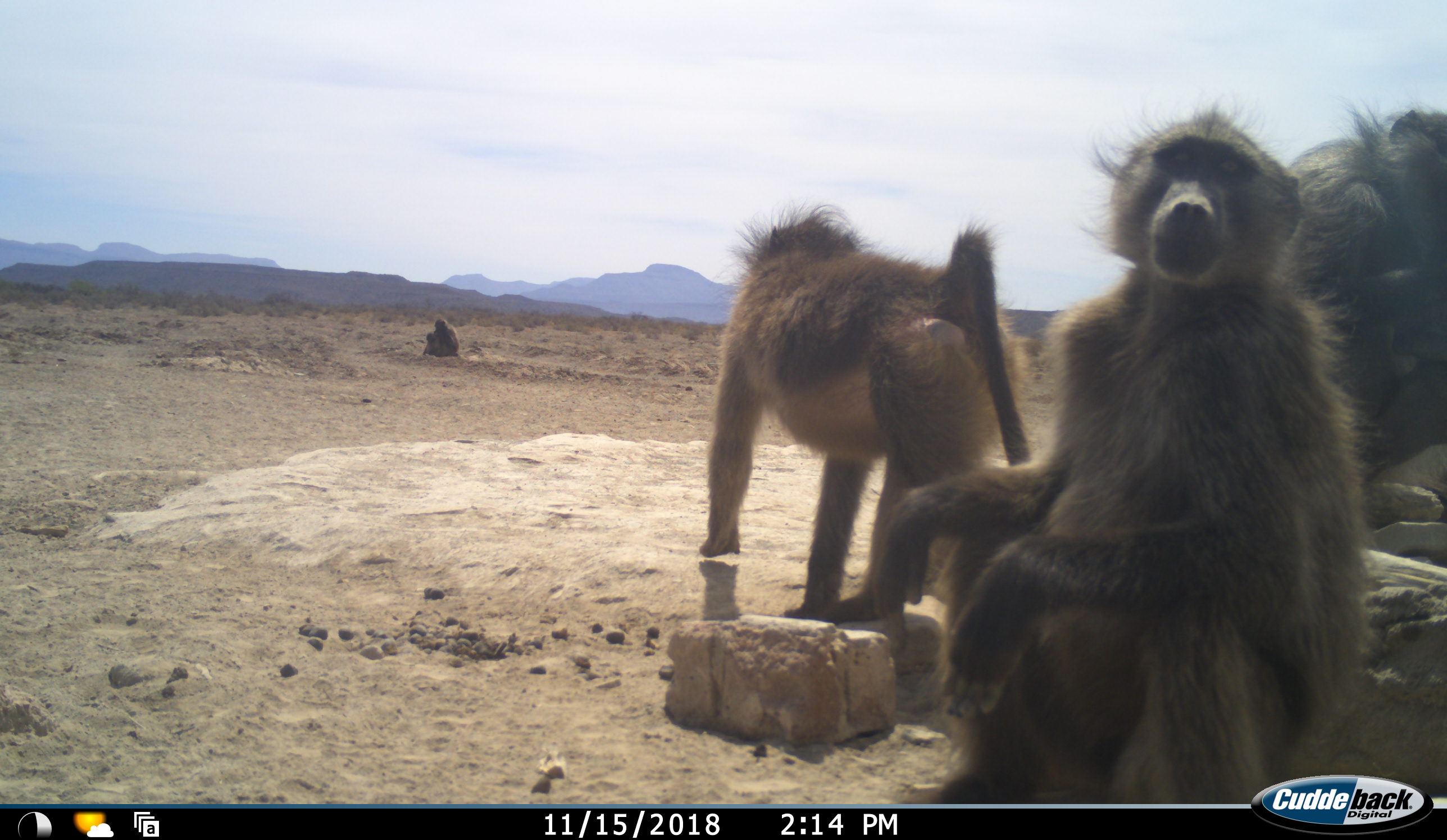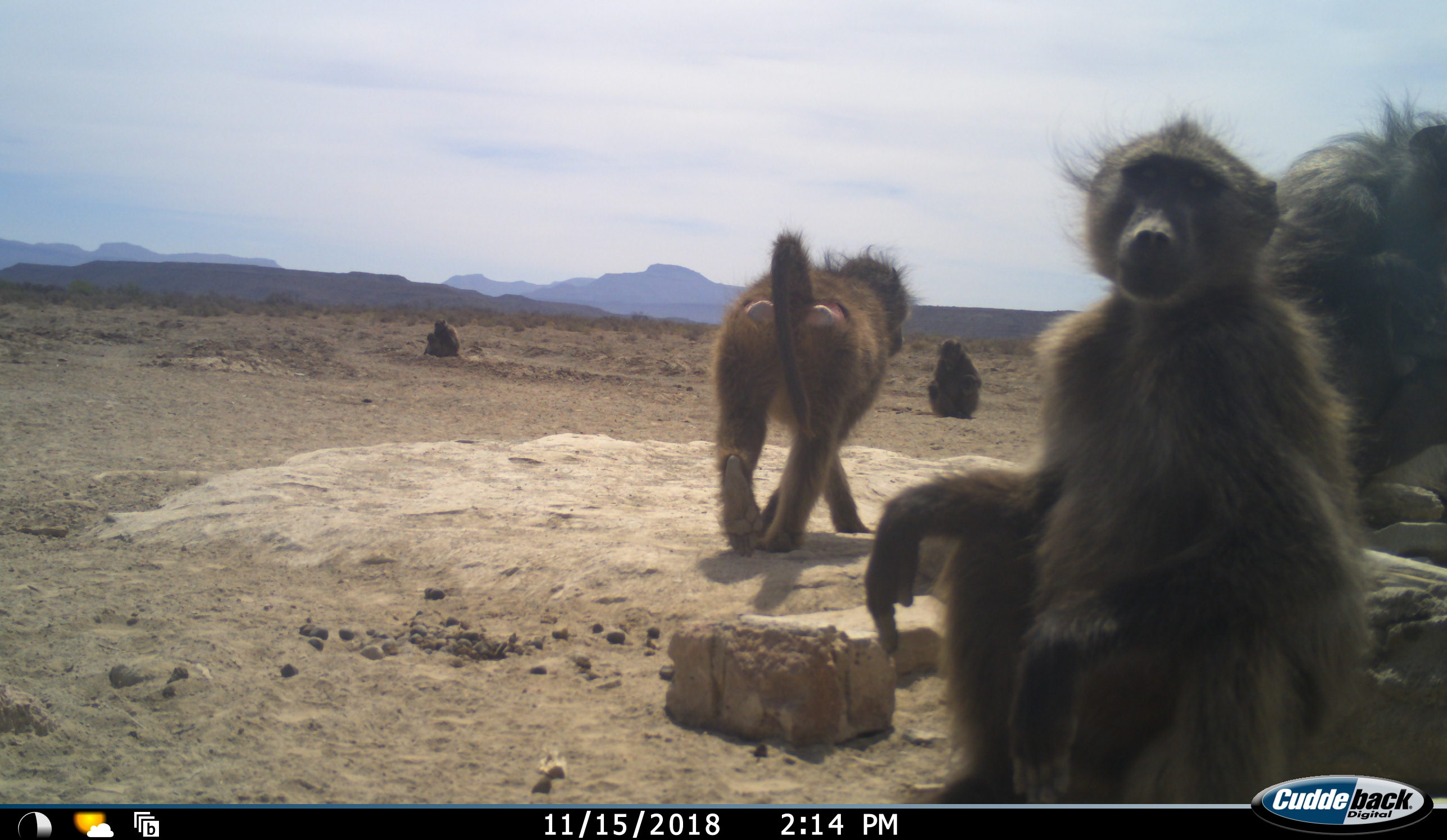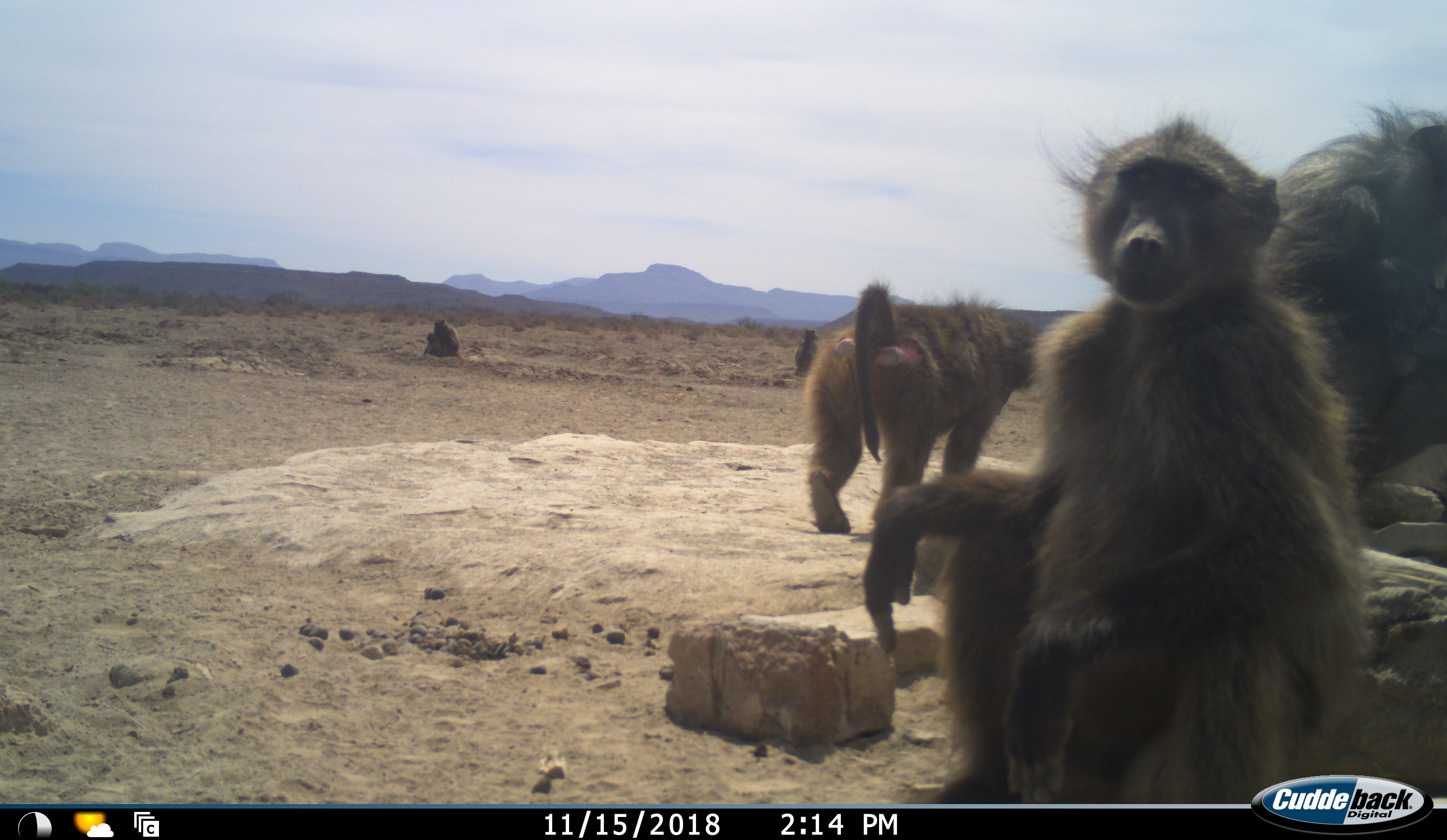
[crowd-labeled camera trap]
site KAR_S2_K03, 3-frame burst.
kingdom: Animalia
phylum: Chordata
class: Mammalia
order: Primates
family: Cercopithecidae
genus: Papio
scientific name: Papio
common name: baboon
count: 6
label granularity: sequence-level